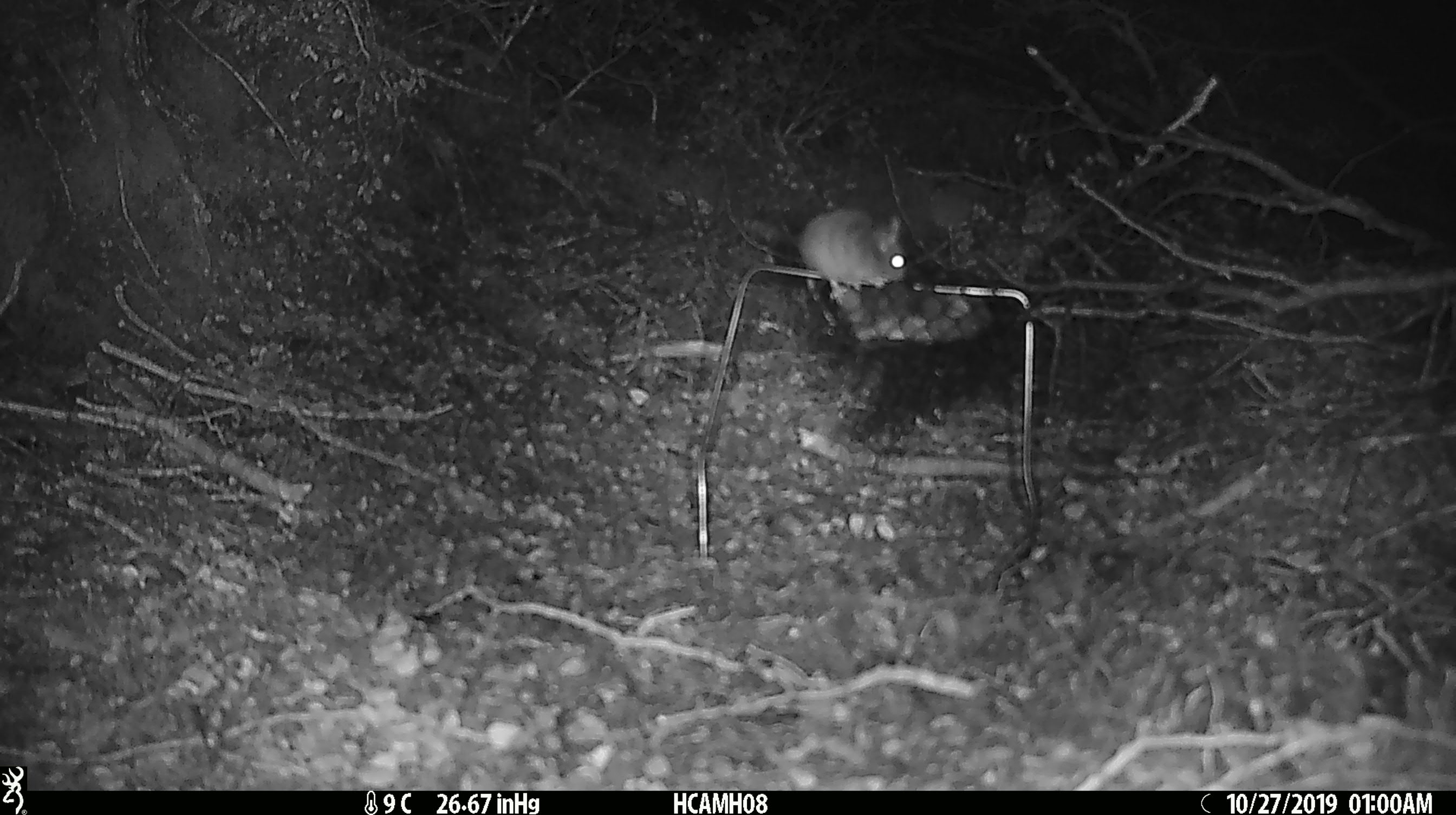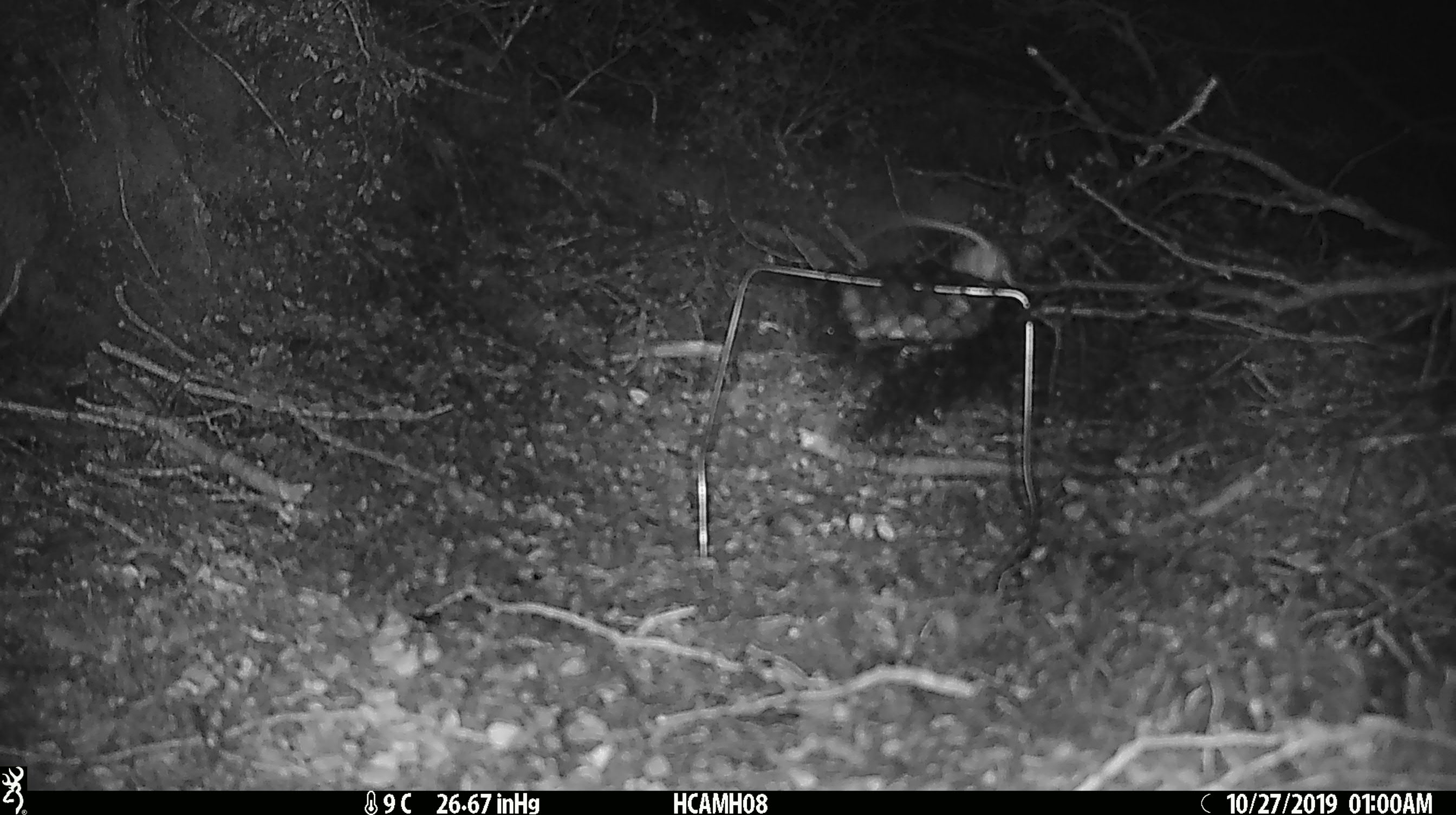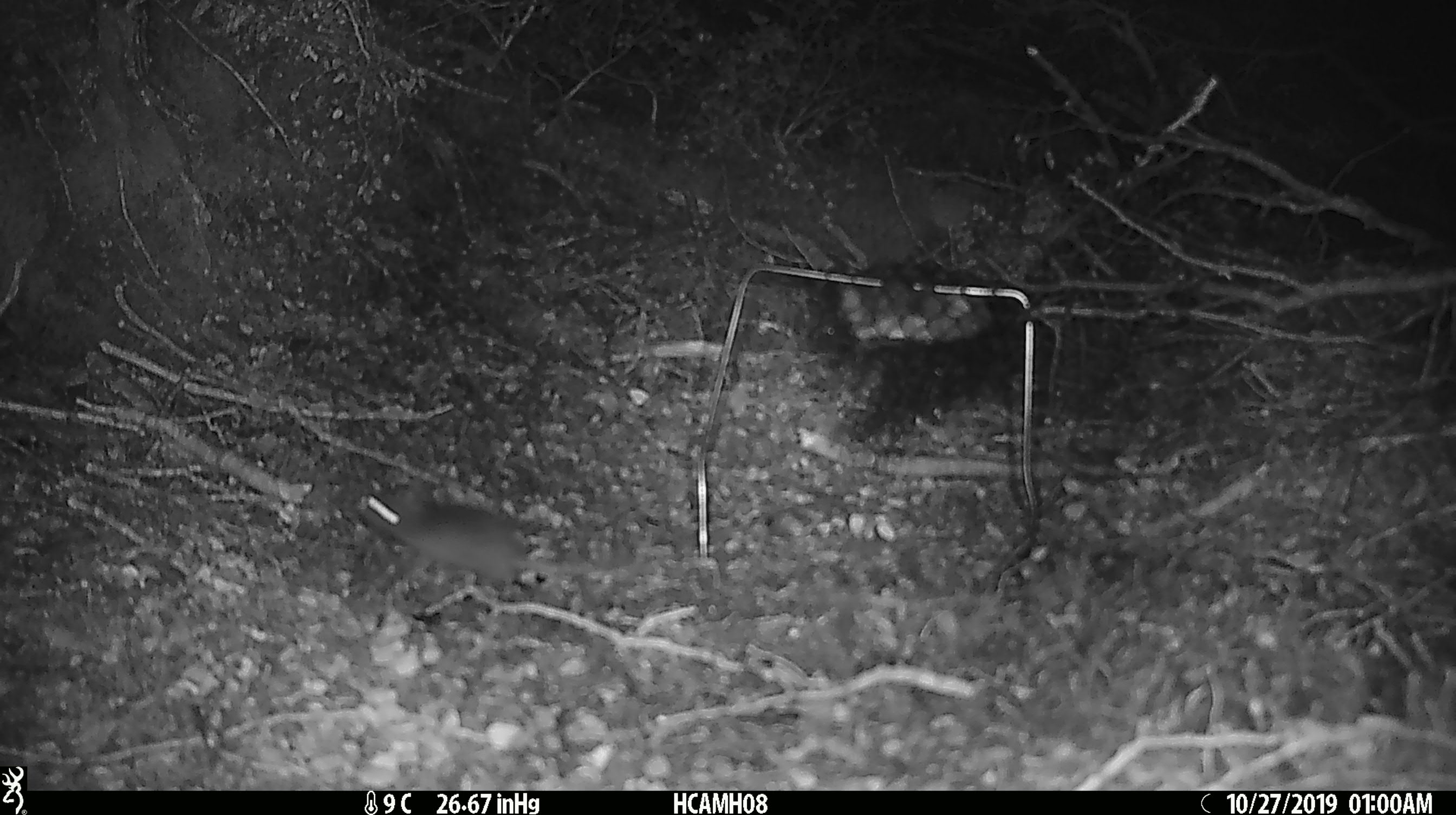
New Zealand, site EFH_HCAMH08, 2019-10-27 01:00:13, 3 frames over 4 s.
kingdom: Animalia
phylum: Chordata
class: Mammalia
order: Rodentia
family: Muridae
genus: Mus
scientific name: Mus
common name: mouse